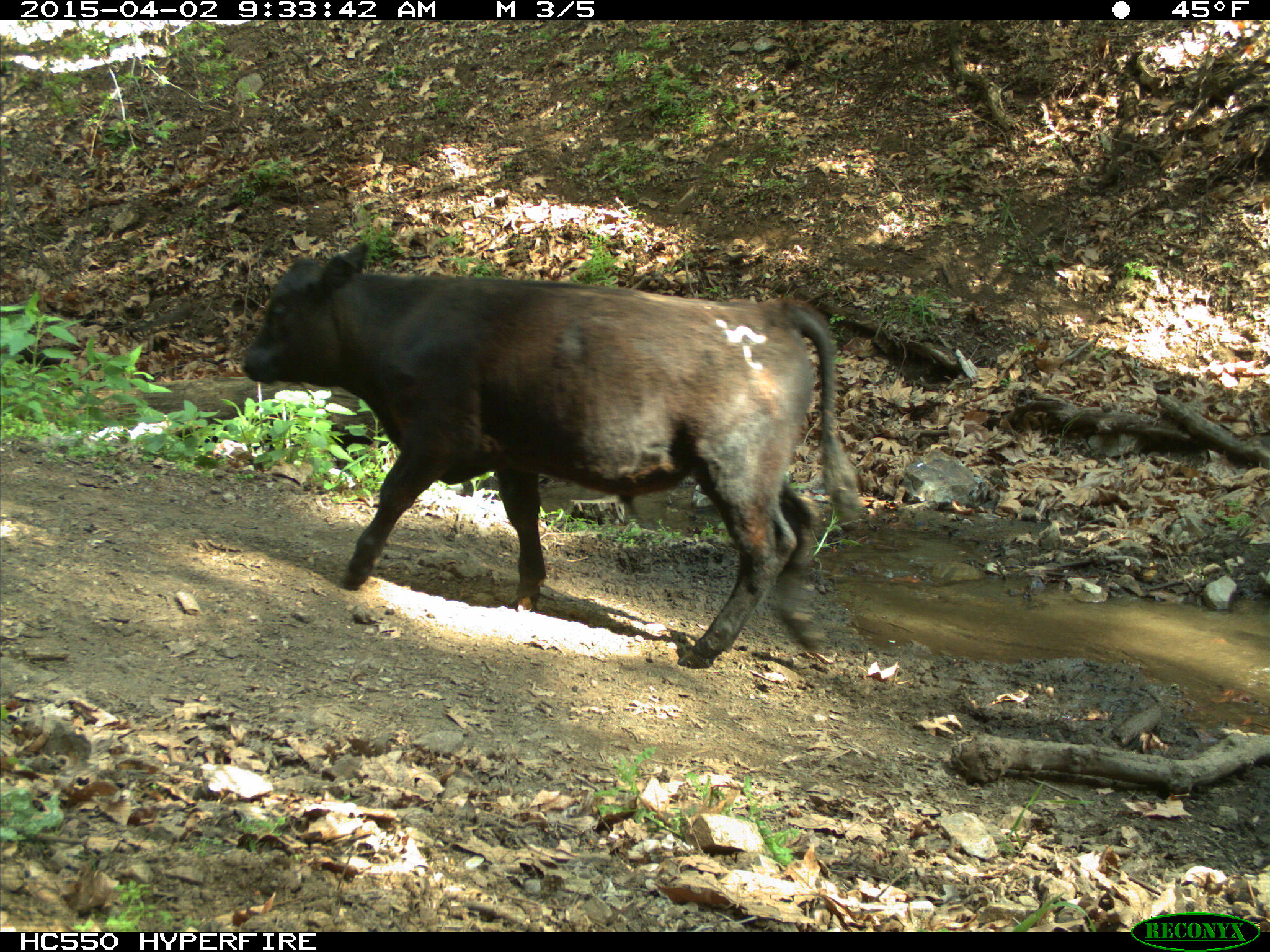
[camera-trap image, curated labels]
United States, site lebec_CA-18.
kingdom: Animalia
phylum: Chordata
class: Mammalia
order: Artiodactyla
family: Bovidae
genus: Bos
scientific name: Bos taurus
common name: domestic cow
Bos taurus (domestic cow).